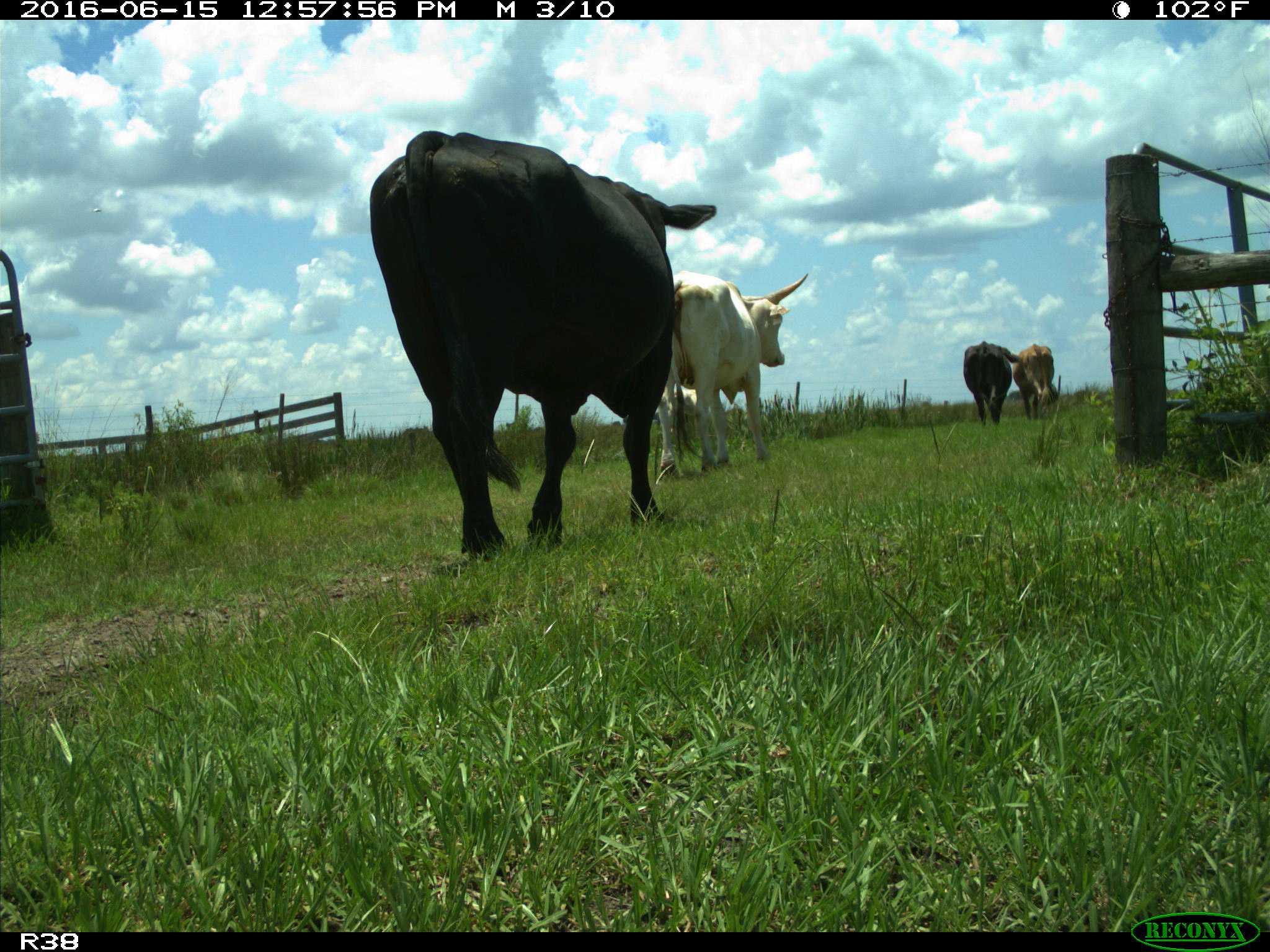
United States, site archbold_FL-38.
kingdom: Animalia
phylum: Chordata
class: Mammalia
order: Artiodactyla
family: Bovidae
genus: Bos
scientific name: Bos taurus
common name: domestic cow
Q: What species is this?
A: Bos taurus (domestic cow).